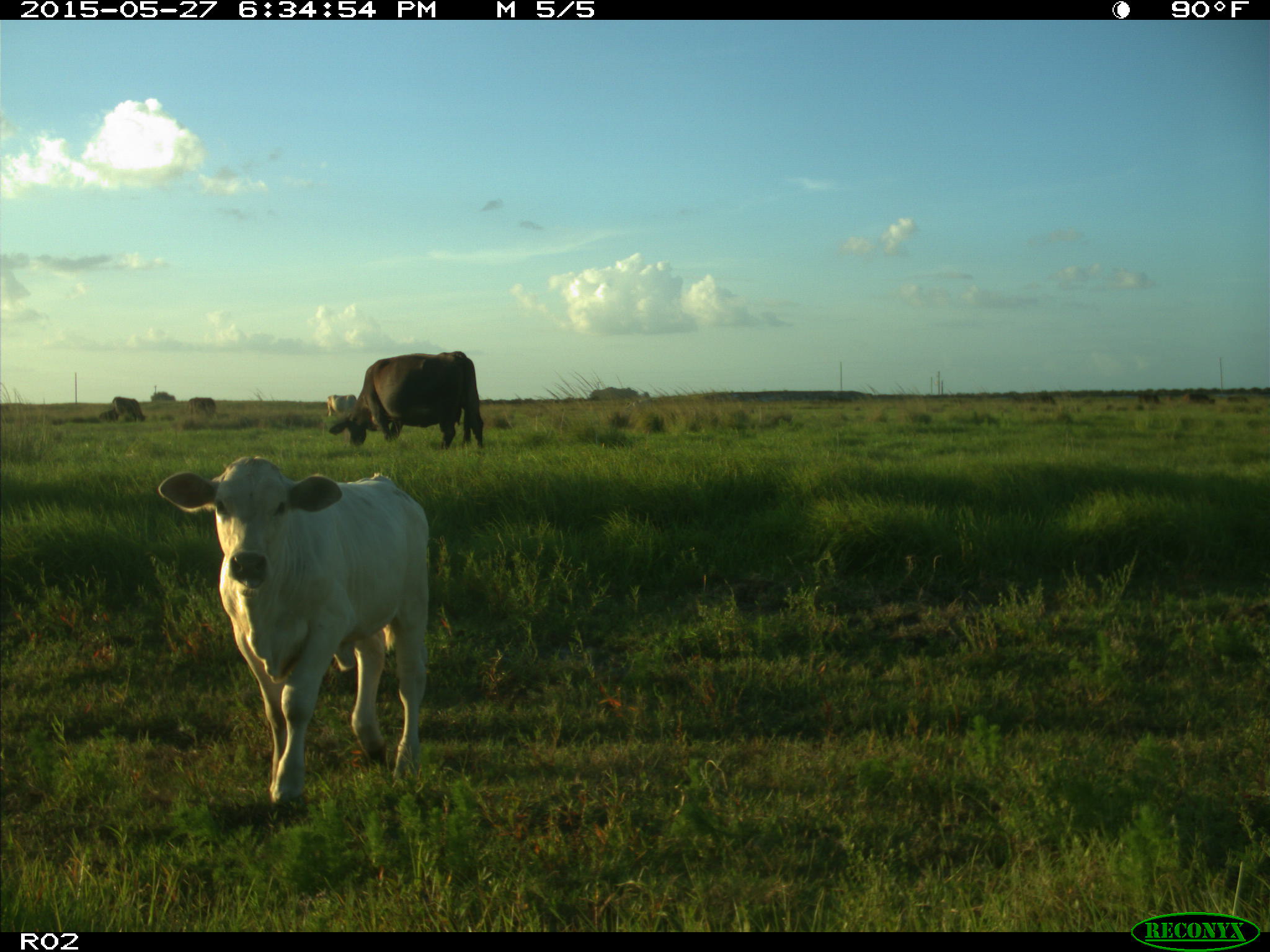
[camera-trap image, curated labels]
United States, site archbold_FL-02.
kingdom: Animalia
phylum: Chordata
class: Mammalia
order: Artiodactyla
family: Bovidae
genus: Bos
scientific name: Bos taurus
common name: domestic cow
Bos taurus (domestic cow).